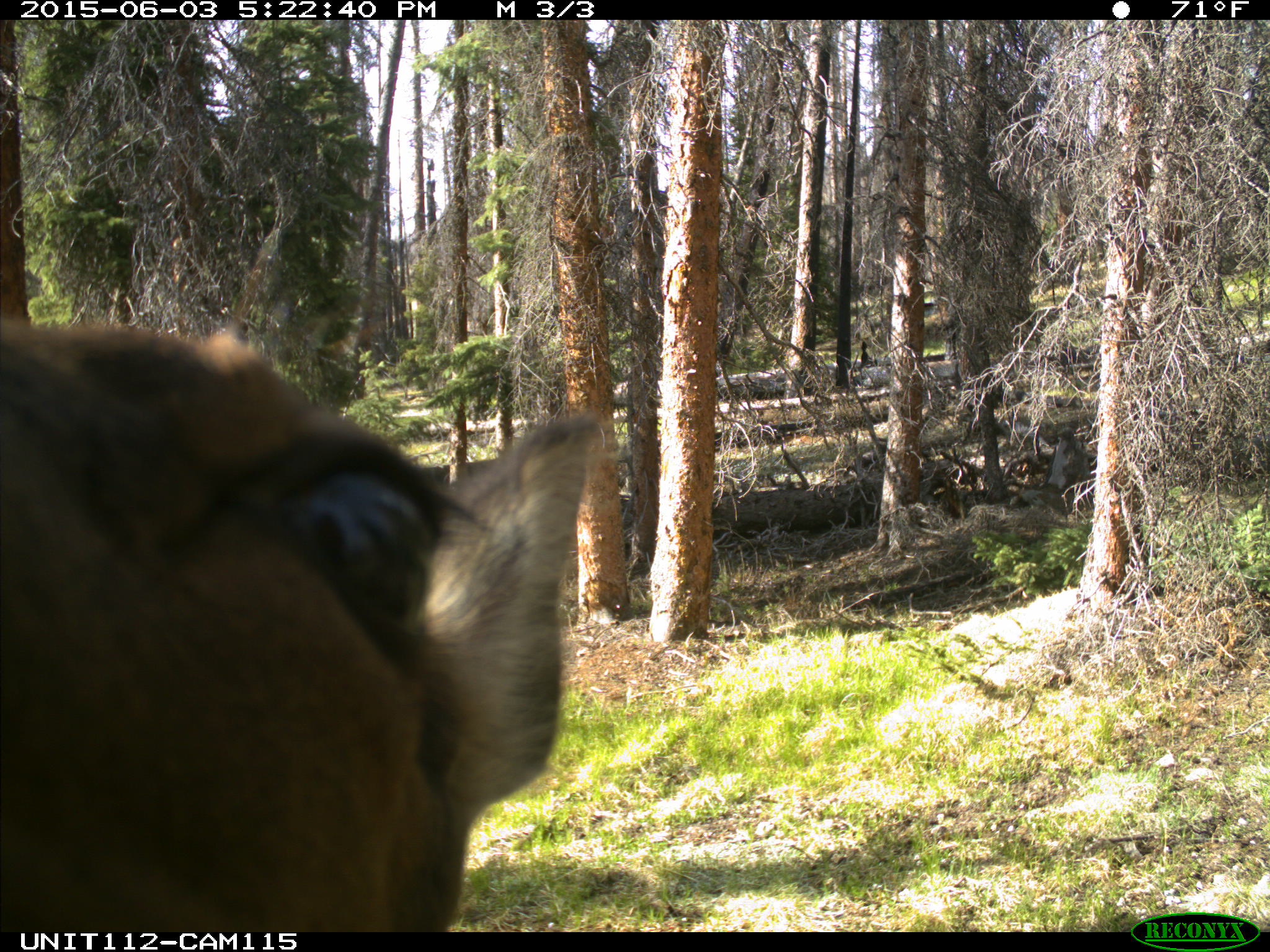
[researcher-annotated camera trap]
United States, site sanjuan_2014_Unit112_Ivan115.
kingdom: Animalia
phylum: Chordata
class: Mammalia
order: Artiodactyla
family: Cervidae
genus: Cervus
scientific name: Cervus elaphus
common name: red deer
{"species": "Cervus elaphus (red deer)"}